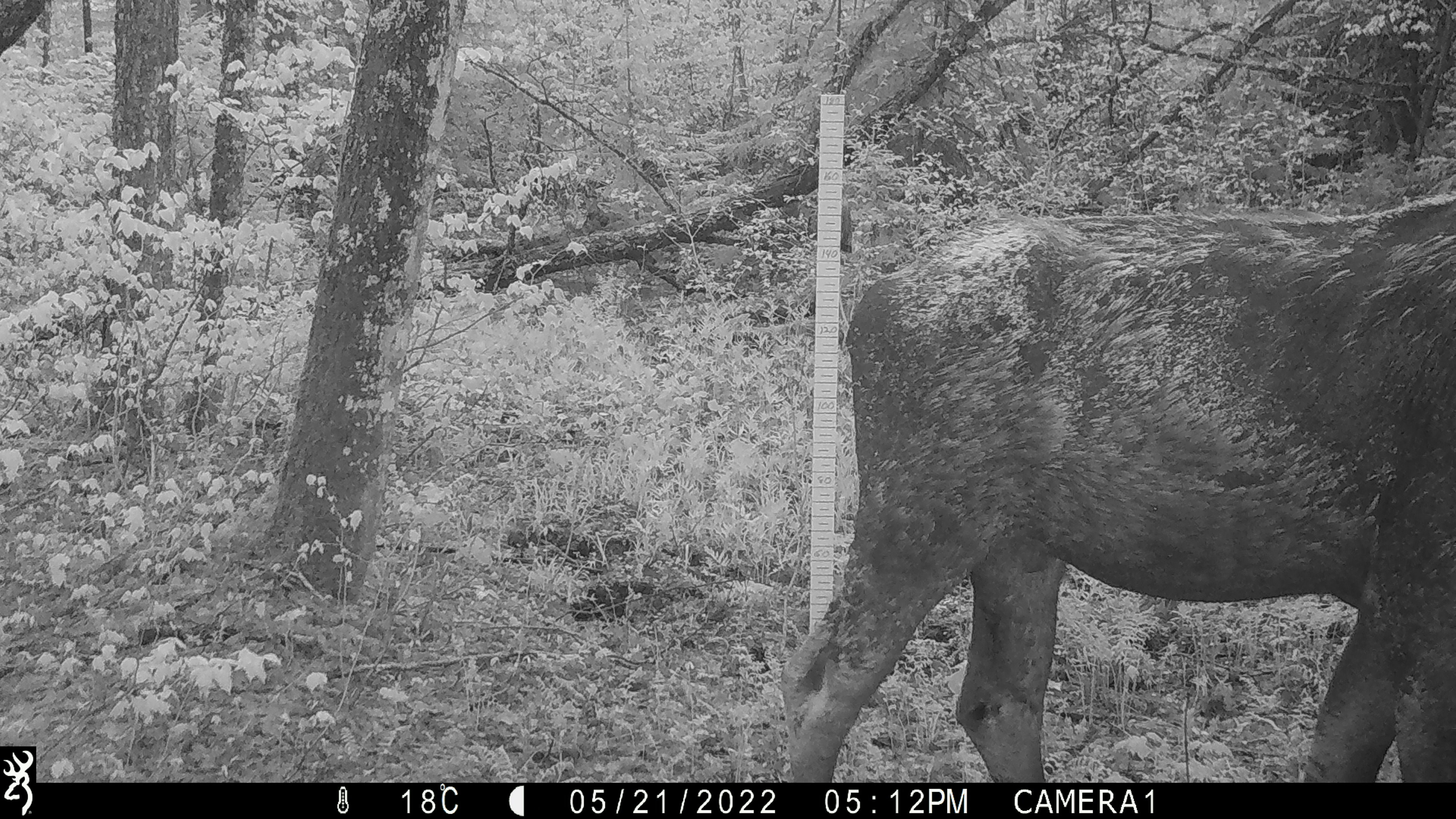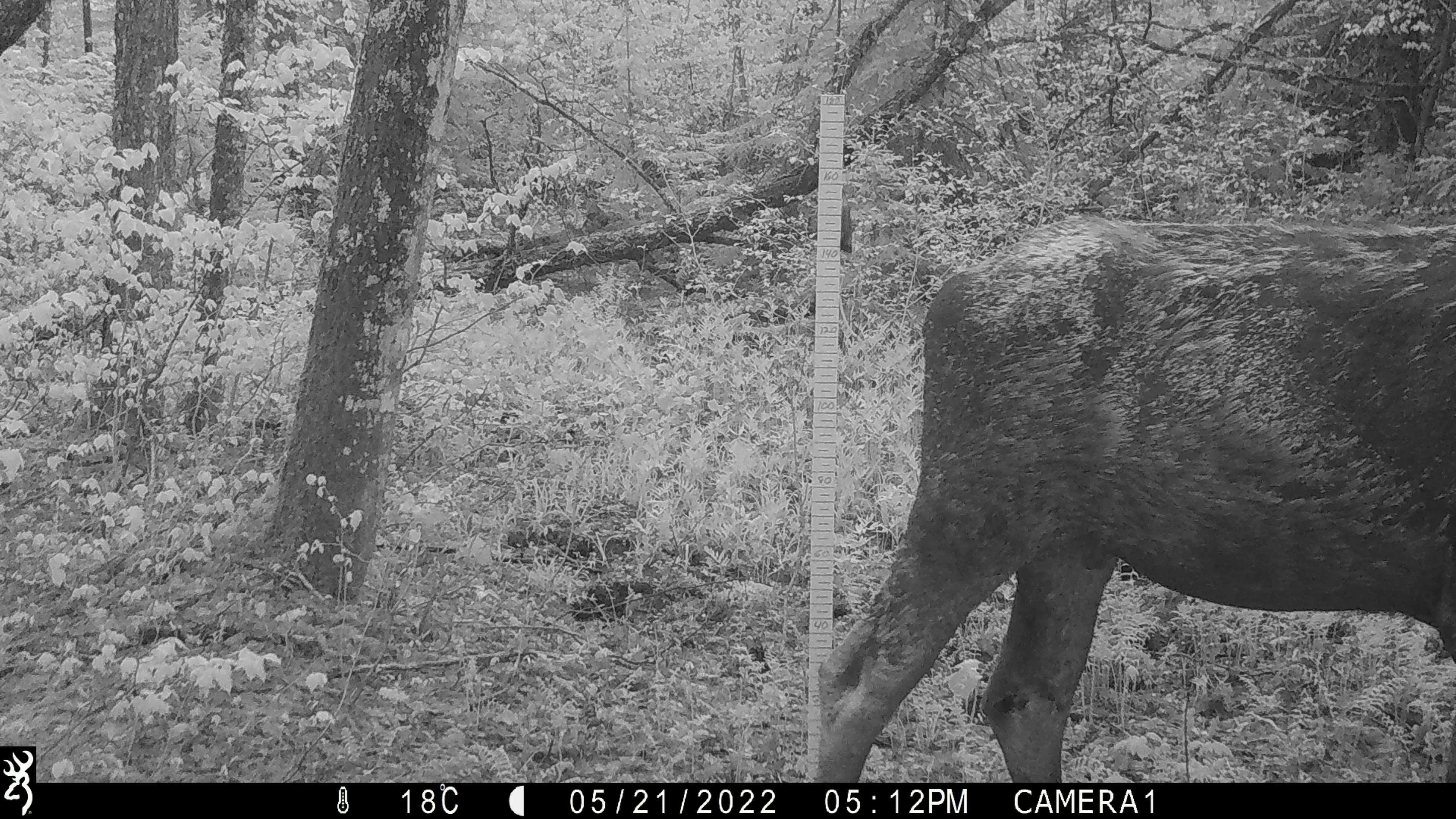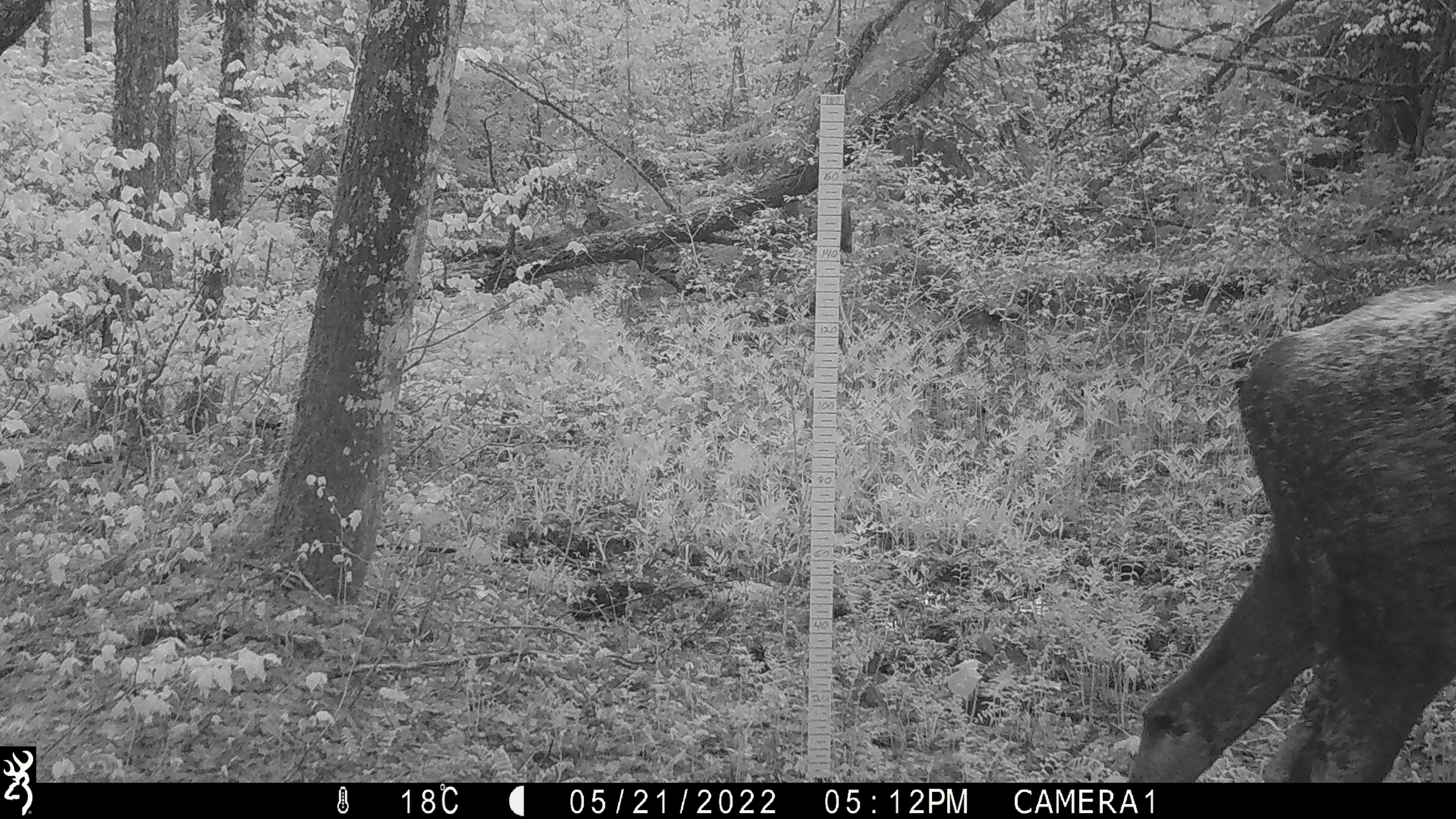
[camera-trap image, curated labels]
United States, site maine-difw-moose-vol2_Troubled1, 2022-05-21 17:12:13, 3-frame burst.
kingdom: Animalia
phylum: Chordata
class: Mammalia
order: Artiodactyla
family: Cervidae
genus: Alces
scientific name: Alces alces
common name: moose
Moose (Alces alces).